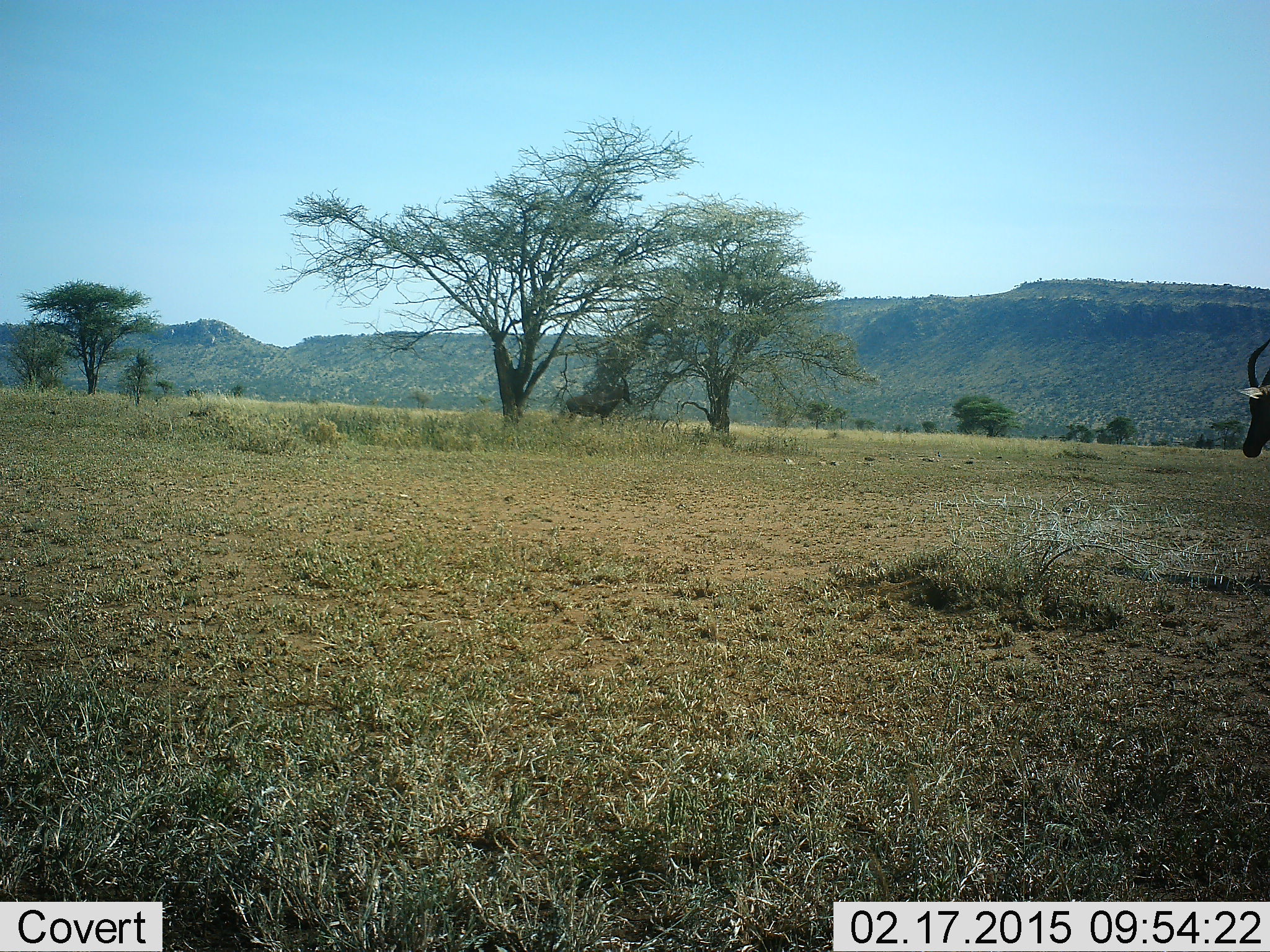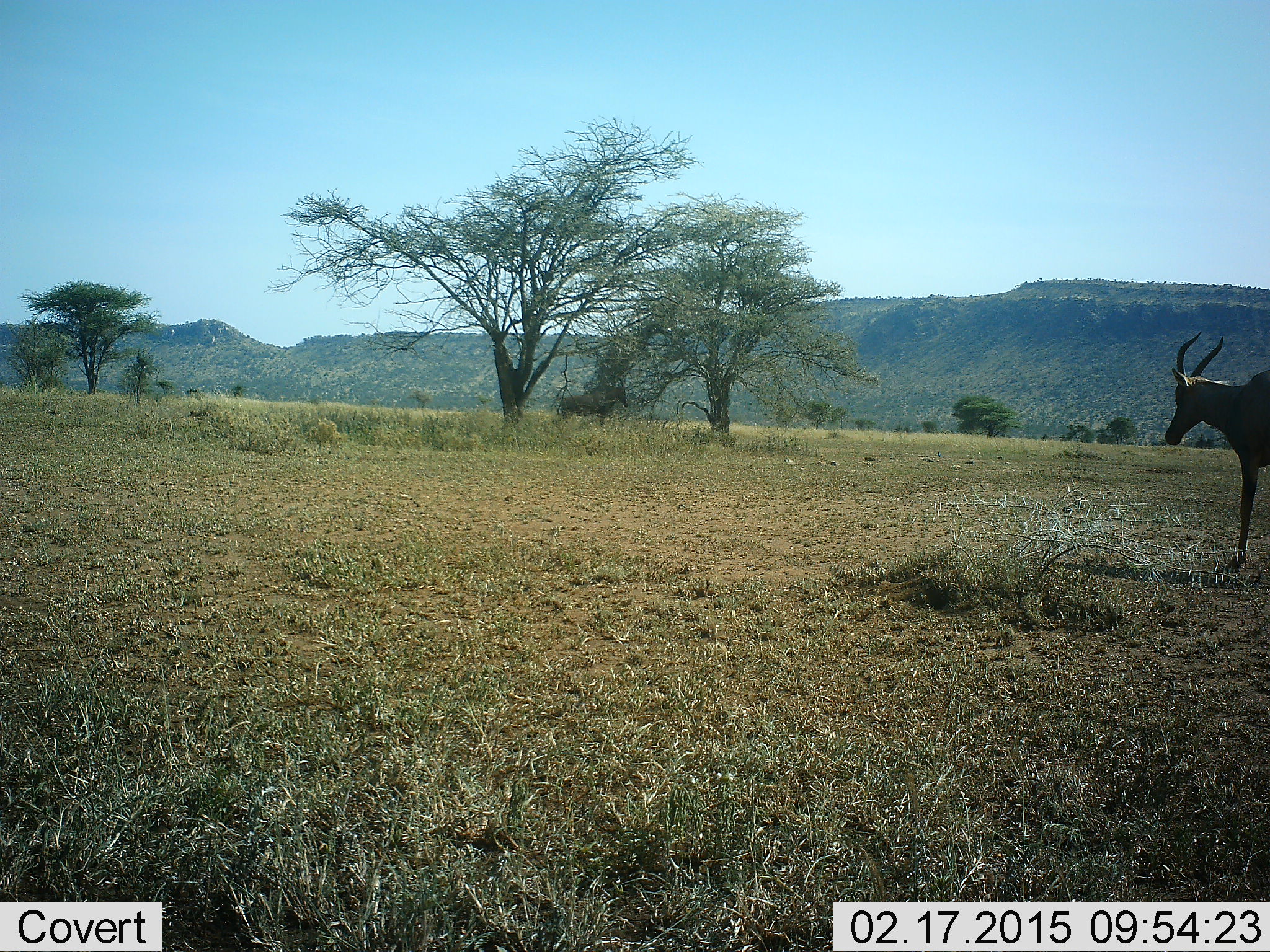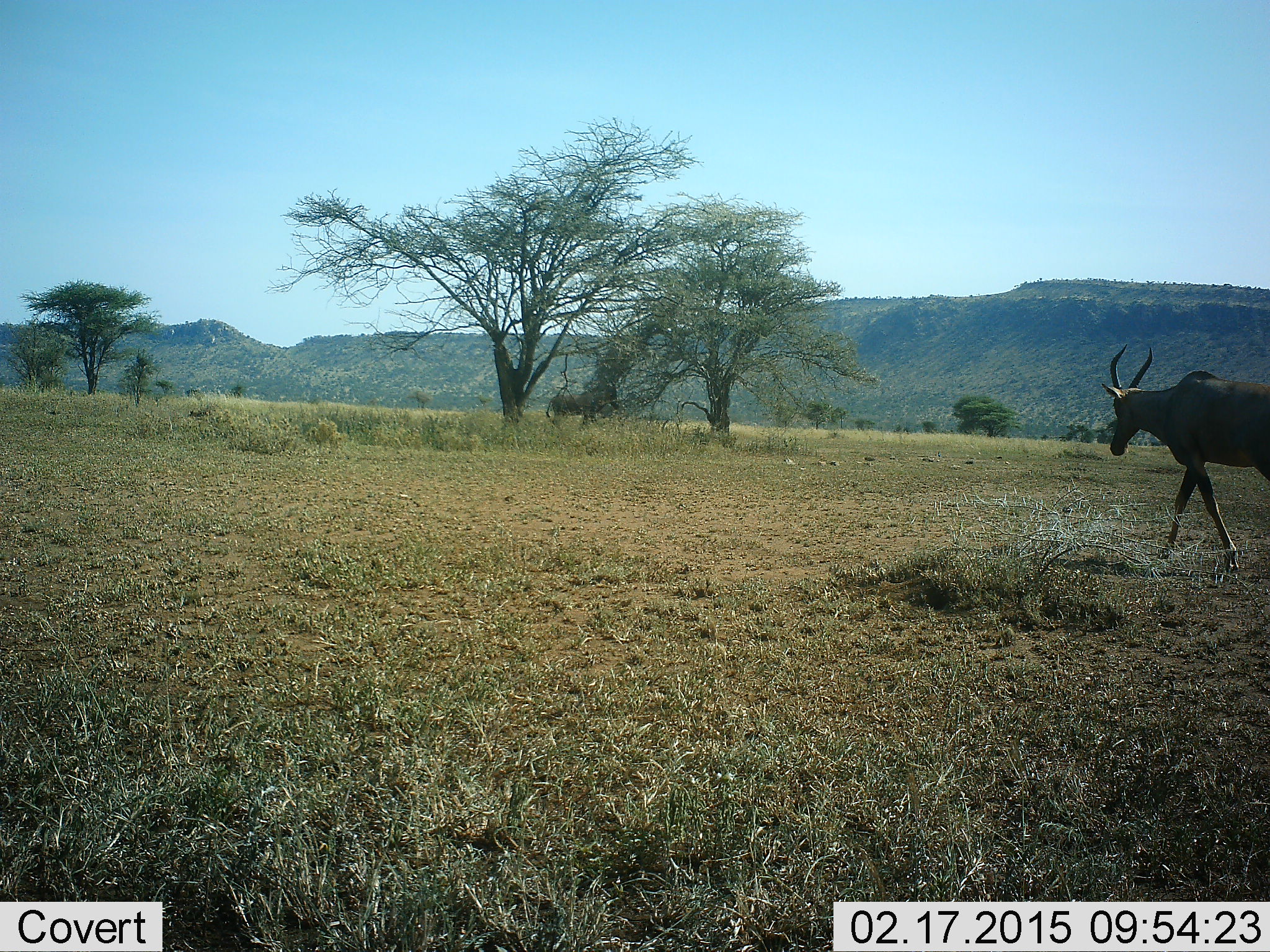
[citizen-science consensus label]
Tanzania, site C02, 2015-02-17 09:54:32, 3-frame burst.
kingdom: Animalia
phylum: Chordata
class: Mammalia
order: Artiodactyla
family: Bovidae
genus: Damaliscus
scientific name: Damaliscus lunatus jimela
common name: topi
Topi (Damaliscus lunatus jimela), count 2. Behavior (volunteer vote fractions): standing 20%, resting 0%, moving 90%, interacting 10%. Young present (vote fraction): 0%. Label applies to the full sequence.